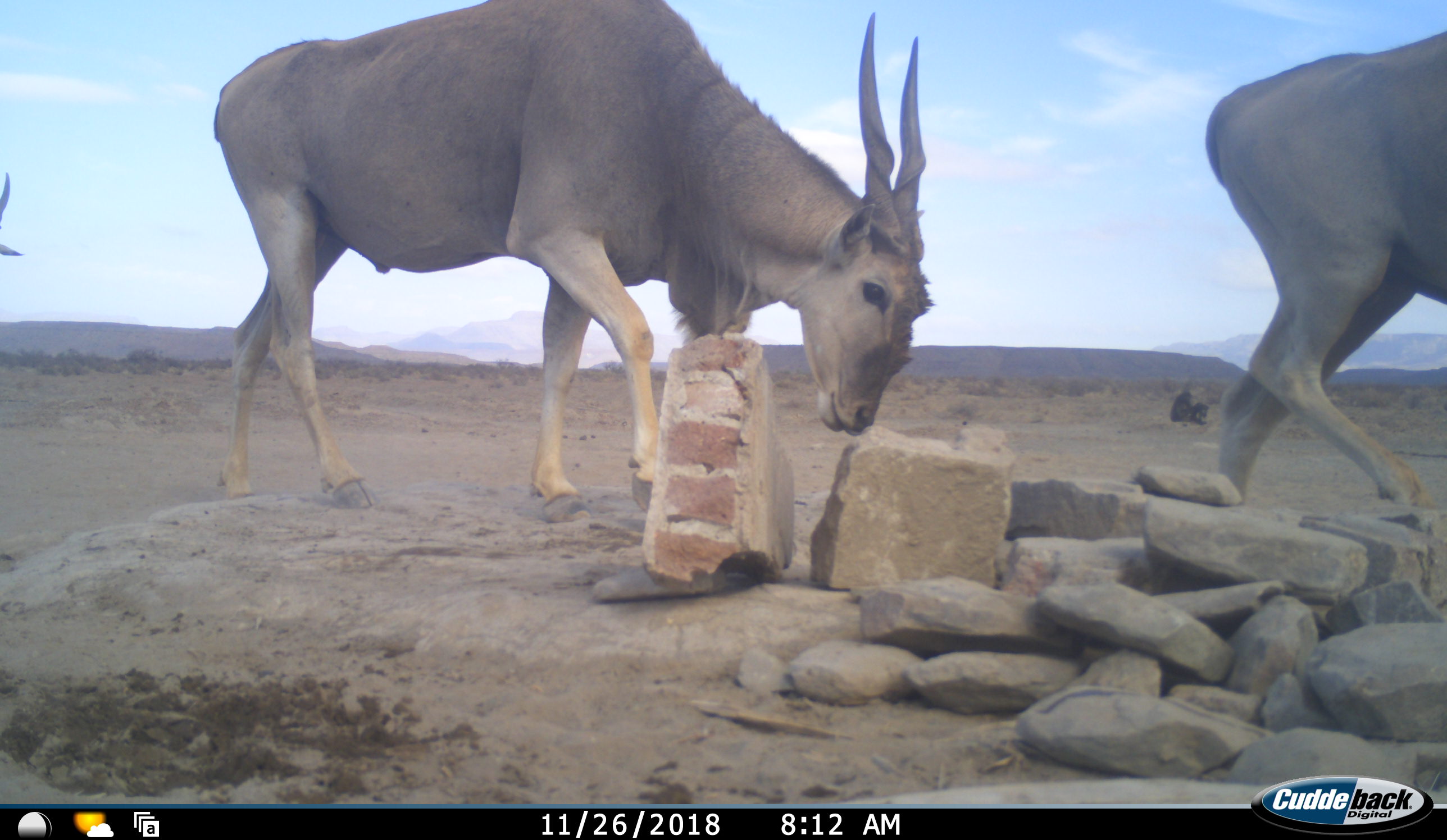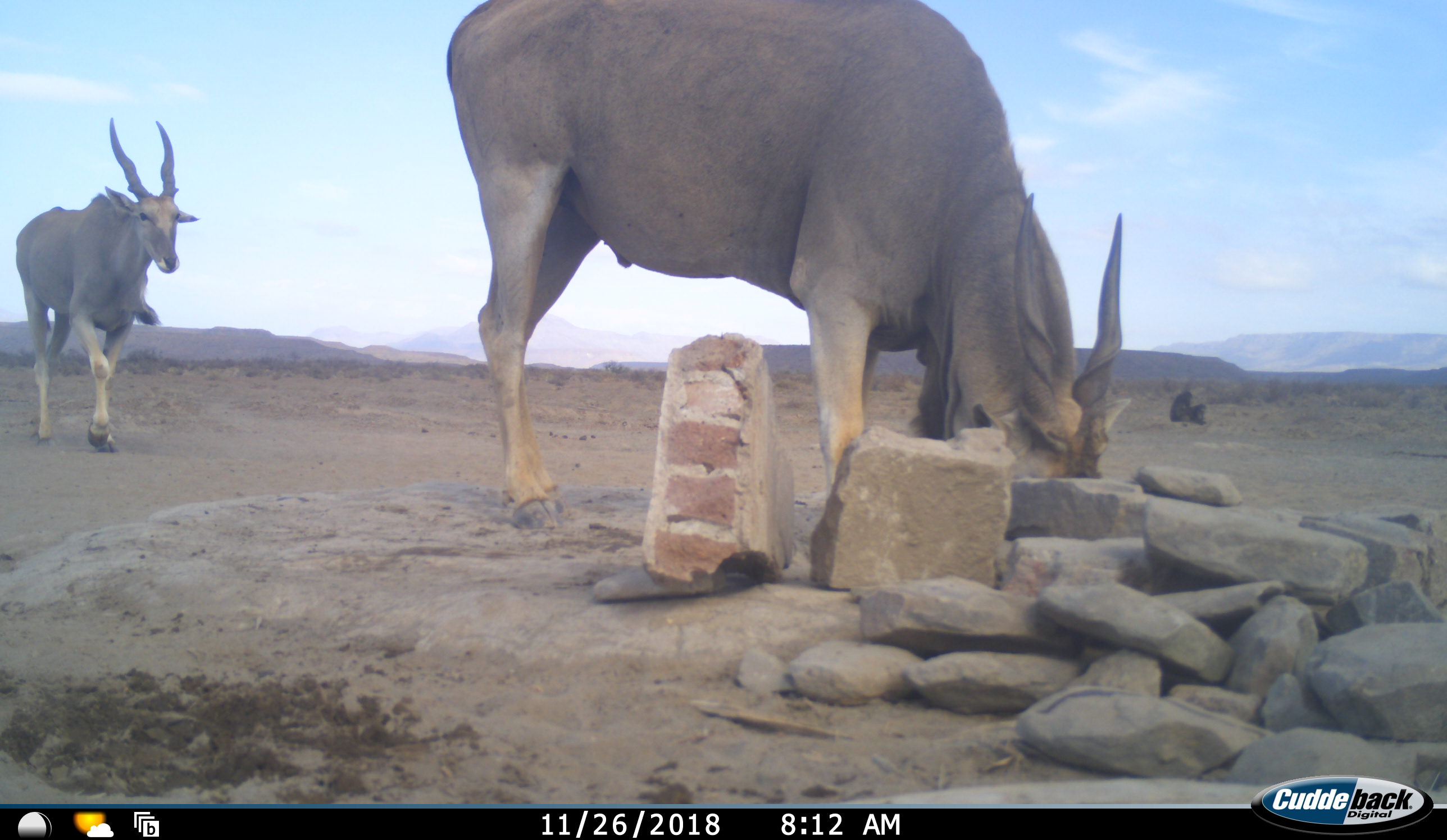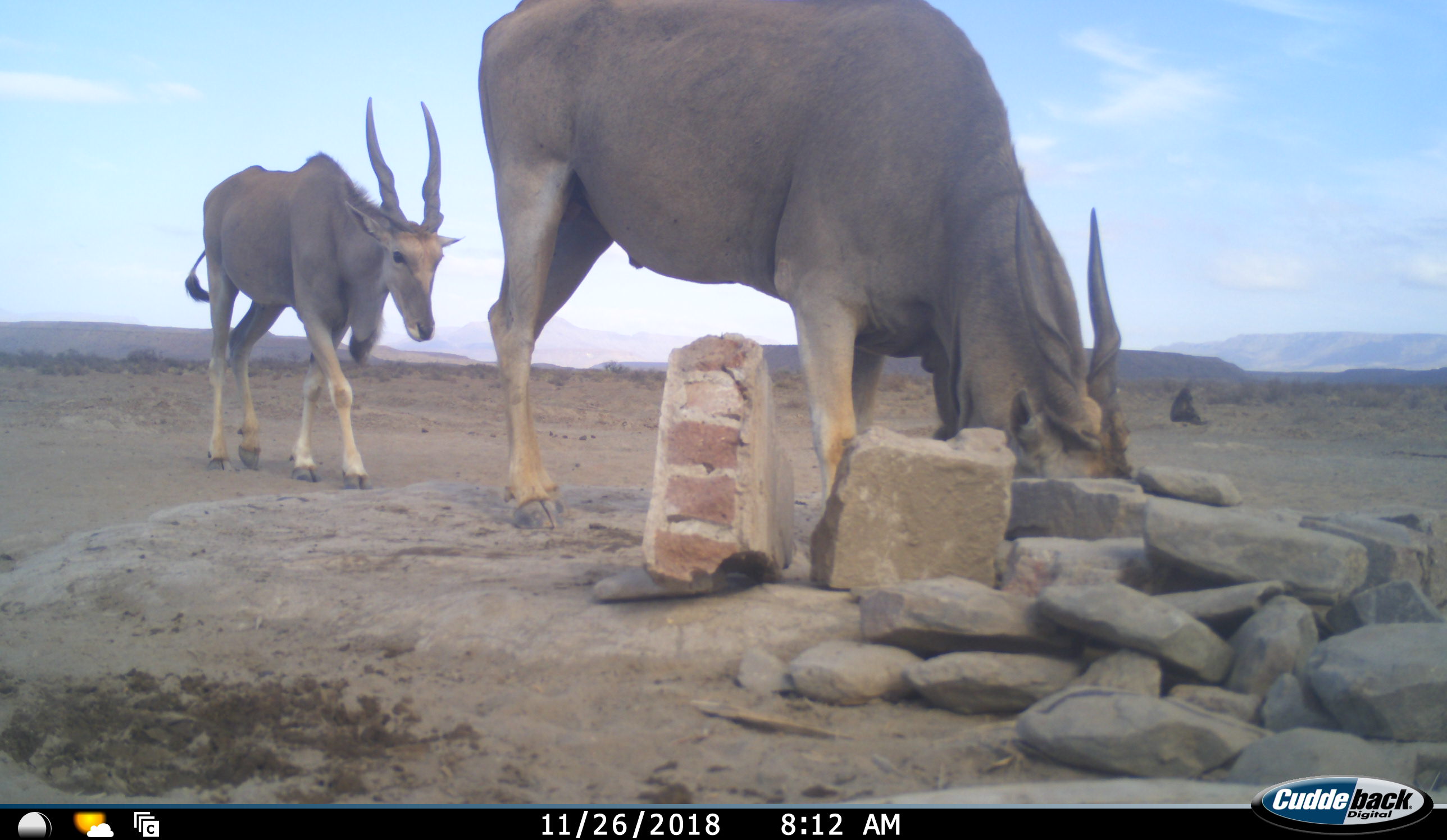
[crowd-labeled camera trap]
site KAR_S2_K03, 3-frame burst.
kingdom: Animalia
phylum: Chordata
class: Mammalia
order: Primates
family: Cercopithecidae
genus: Papio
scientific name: Papio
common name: baboon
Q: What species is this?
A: Baboon (Papio).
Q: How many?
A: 2.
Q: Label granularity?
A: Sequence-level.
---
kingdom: Animalia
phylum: Chordata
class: Mammalia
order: Artiodactyla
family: Bovidae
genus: Tragelaphus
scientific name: Tragelaphus oryx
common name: eland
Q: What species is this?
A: Eland (Tragelaphus oryx).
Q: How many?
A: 3.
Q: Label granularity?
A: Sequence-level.